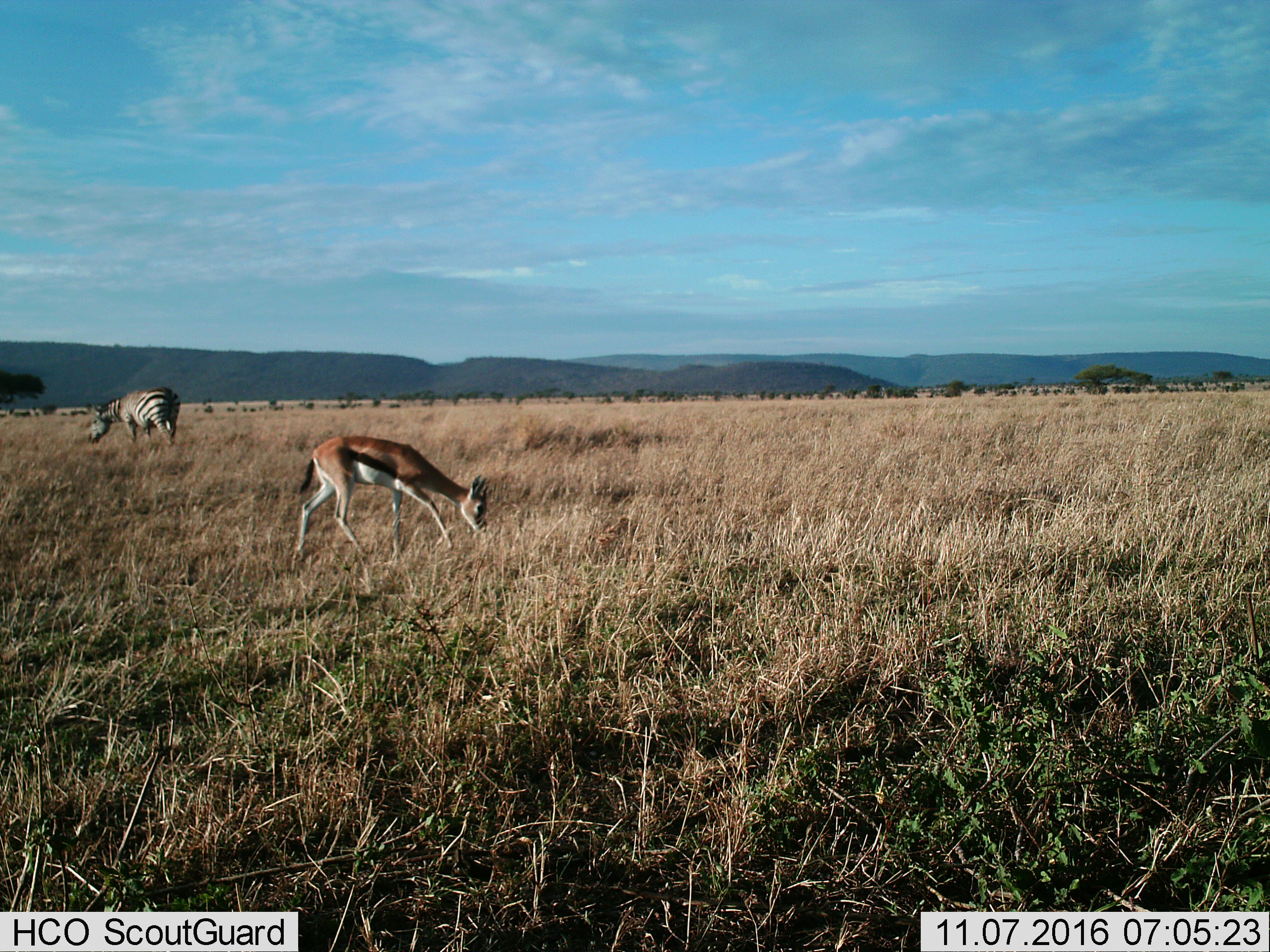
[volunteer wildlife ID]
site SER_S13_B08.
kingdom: Animalia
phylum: Chordata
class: Mammalia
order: Artiodactyla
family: Bovidae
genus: Eudorcas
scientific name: Eudorcas thomsonii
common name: thomson's gazelle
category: gazellethomsons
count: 1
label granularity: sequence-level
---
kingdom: Animalia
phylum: Chordata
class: Mammalia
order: Perissodactyla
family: Equidae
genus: Equus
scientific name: Equus quagga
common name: plains zebra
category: zebraplains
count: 1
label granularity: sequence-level